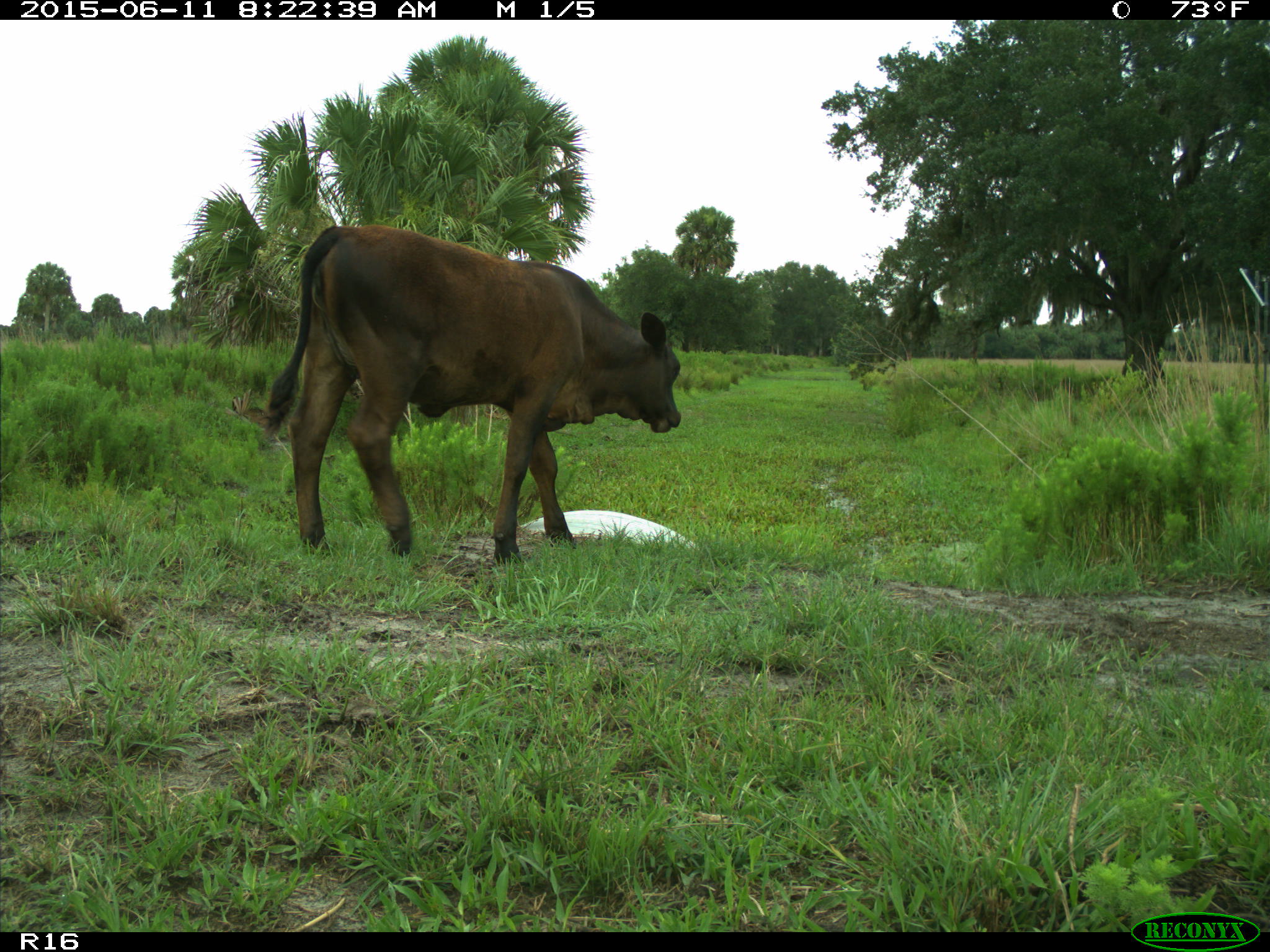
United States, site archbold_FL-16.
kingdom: Animalia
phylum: Chordata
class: Mammalia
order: Artiodactyla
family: Bovidae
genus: Bos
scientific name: Bos taurus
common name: domestic cow